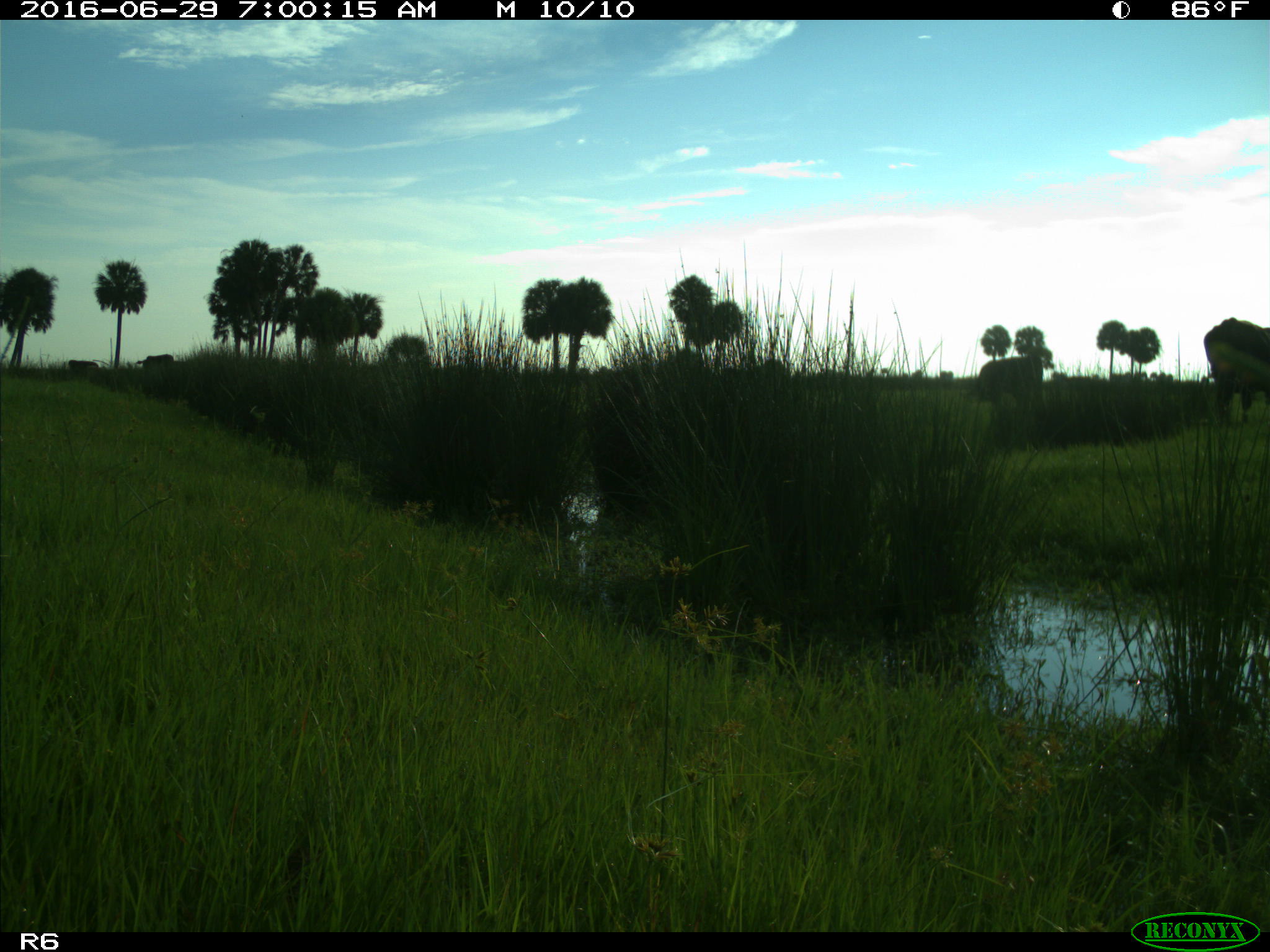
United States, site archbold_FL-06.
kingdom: Animalia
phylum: Chordata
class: Mammalia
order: Artiodactyla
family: Bovidae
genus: Bos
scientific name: Bos taurus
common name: domestic cow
Bos taurus (domestic cow).